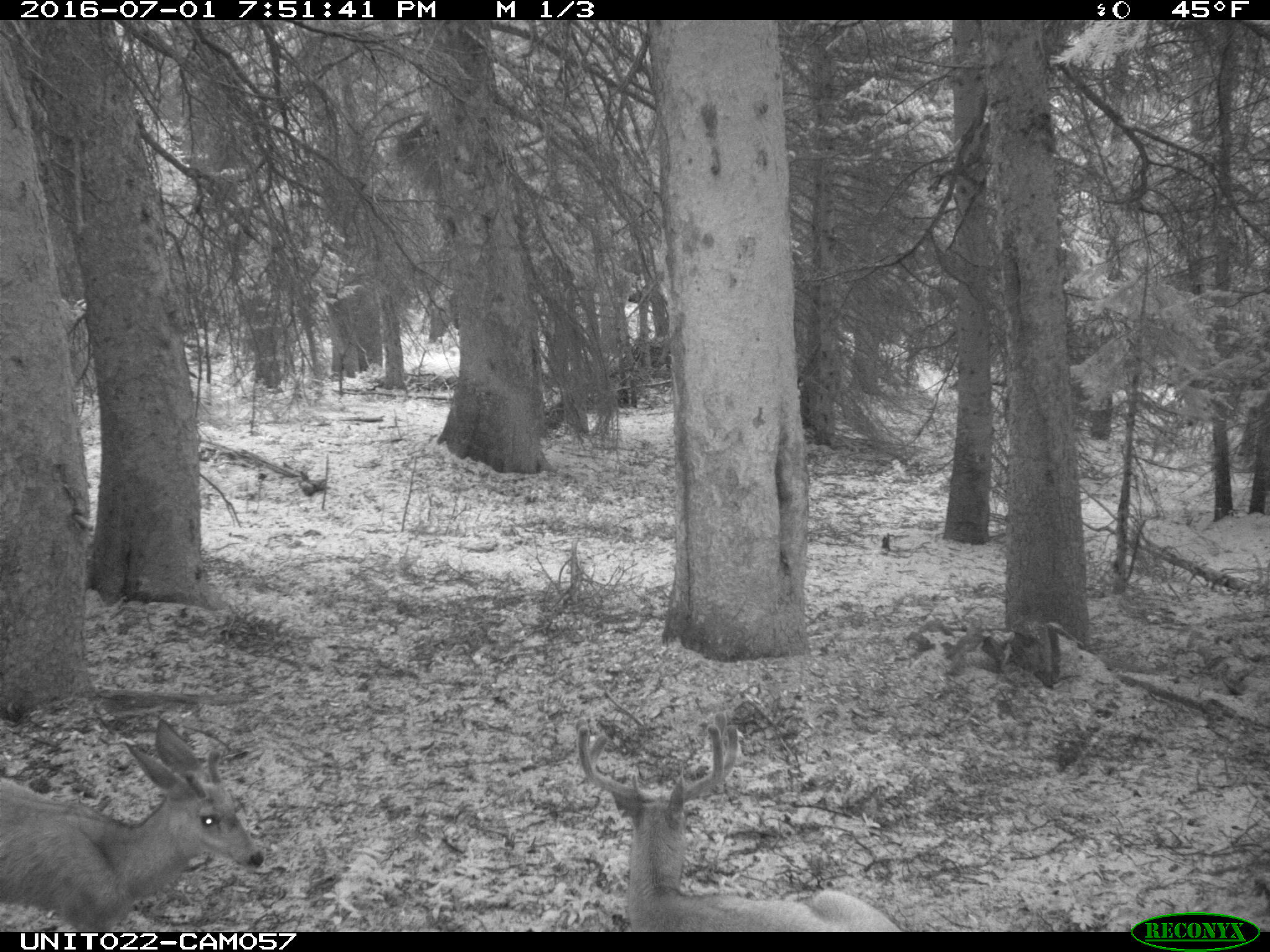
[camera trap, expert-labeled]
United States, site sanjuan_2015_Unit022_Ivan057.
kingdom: Animalia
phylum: Chordata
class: Mammalia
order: Artiodactyla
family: Cervidae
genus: Odocoileus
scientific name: Odocoileus hemionus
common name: mule deer